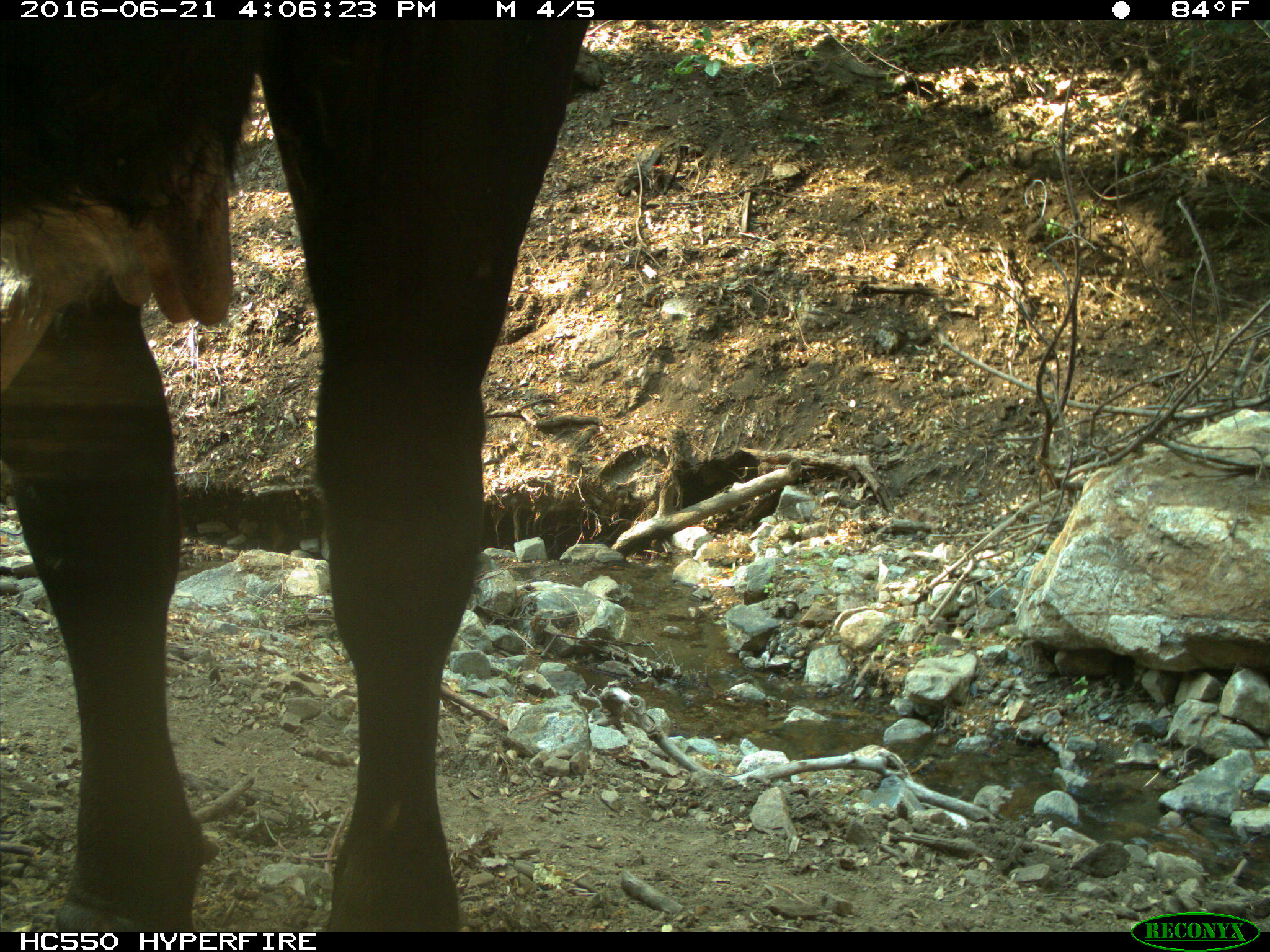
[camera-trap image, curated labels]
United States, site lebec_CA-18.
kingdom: Animalia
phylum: Chordata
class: Mammalia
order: Artiodactyla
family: Bovidae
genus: Bos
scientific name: Bos taurus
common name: domestic cow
Bos taurus (domestic cow).